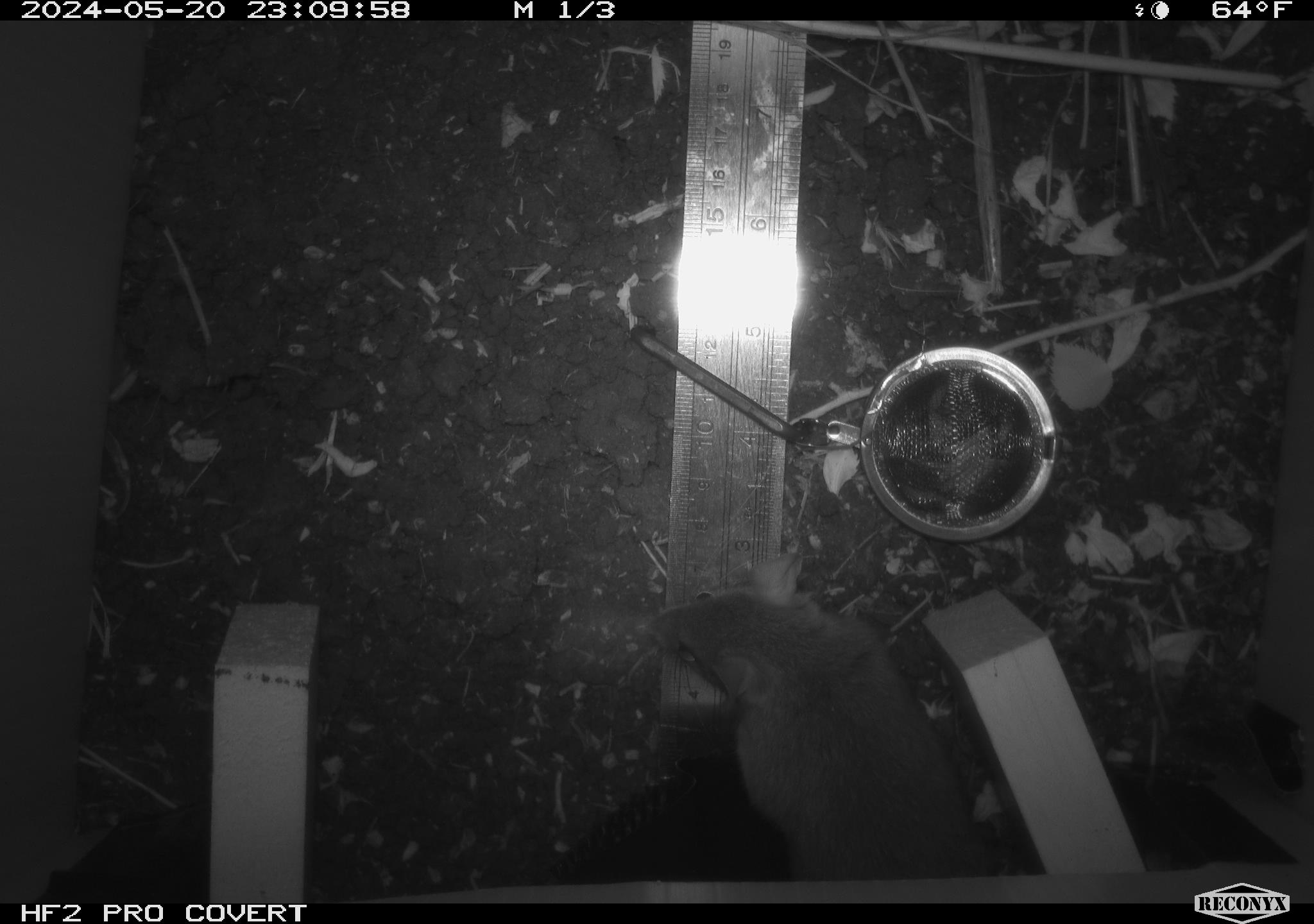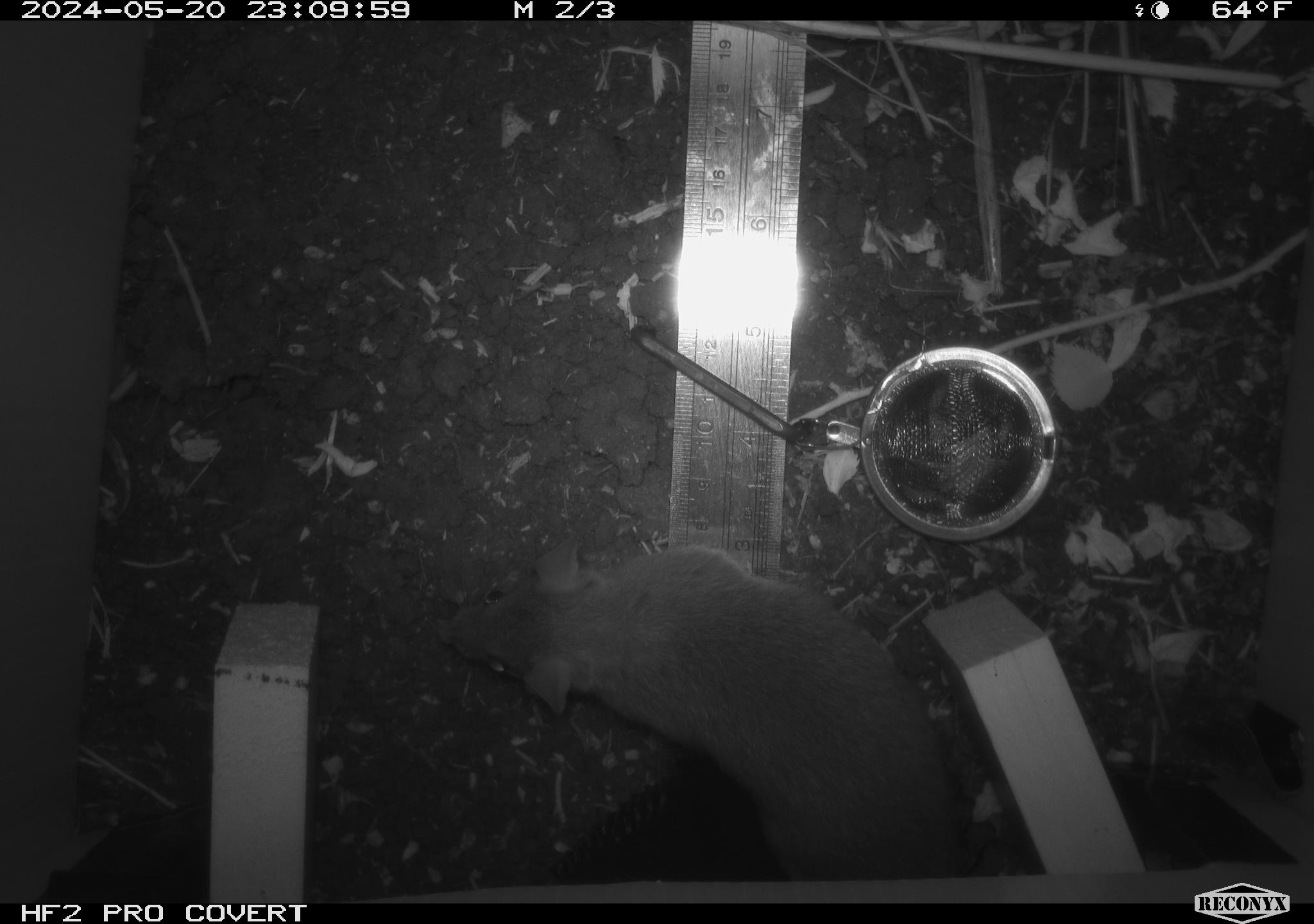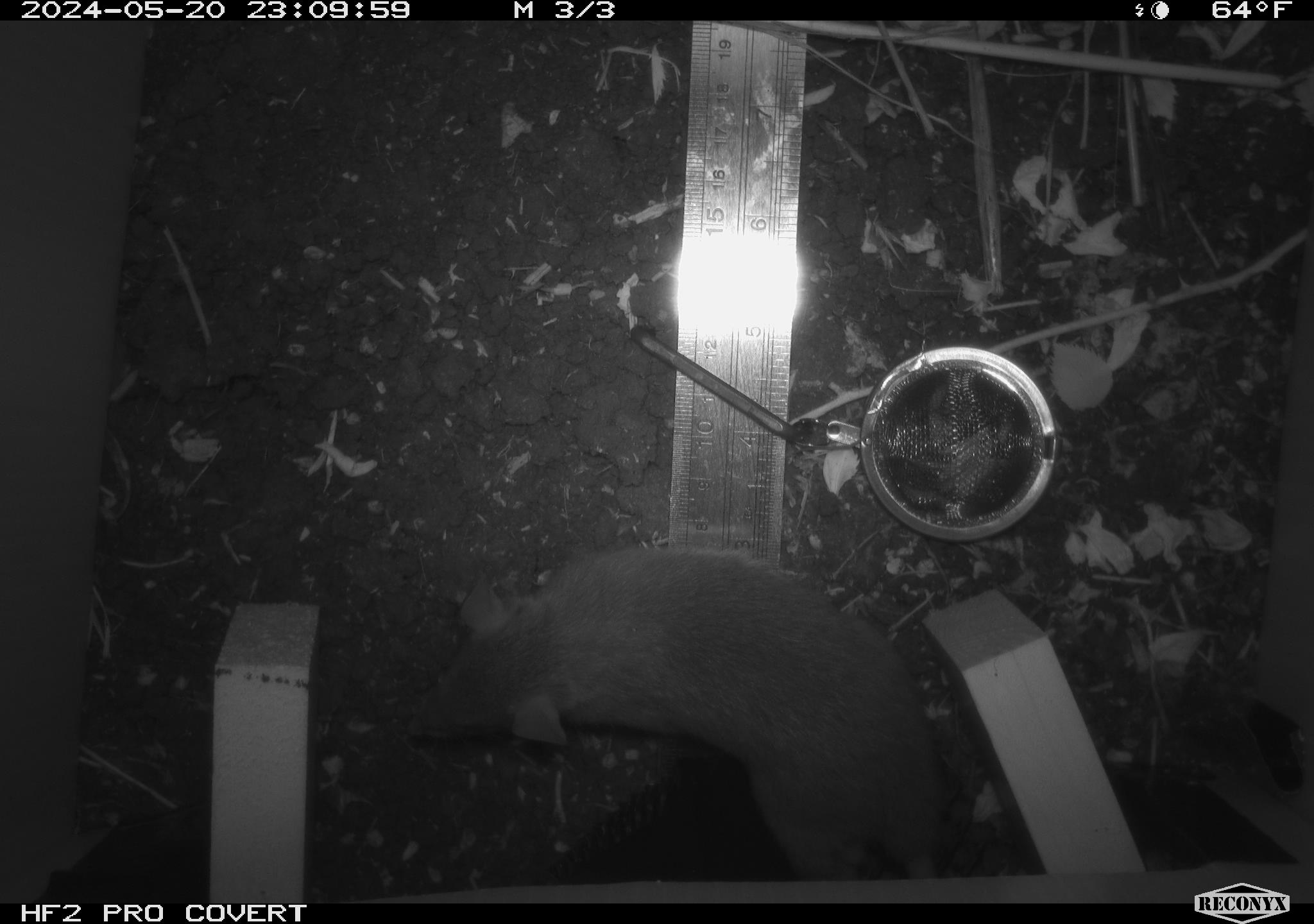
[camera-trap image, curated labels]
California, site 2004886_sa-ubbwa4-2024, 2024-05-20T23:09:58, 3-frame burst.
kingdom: Animalia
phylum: Chordata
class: Mammalia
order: Rodentia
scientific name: Rodentia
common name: woodrat or rat or mouse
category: woodrat or rat or mouse species